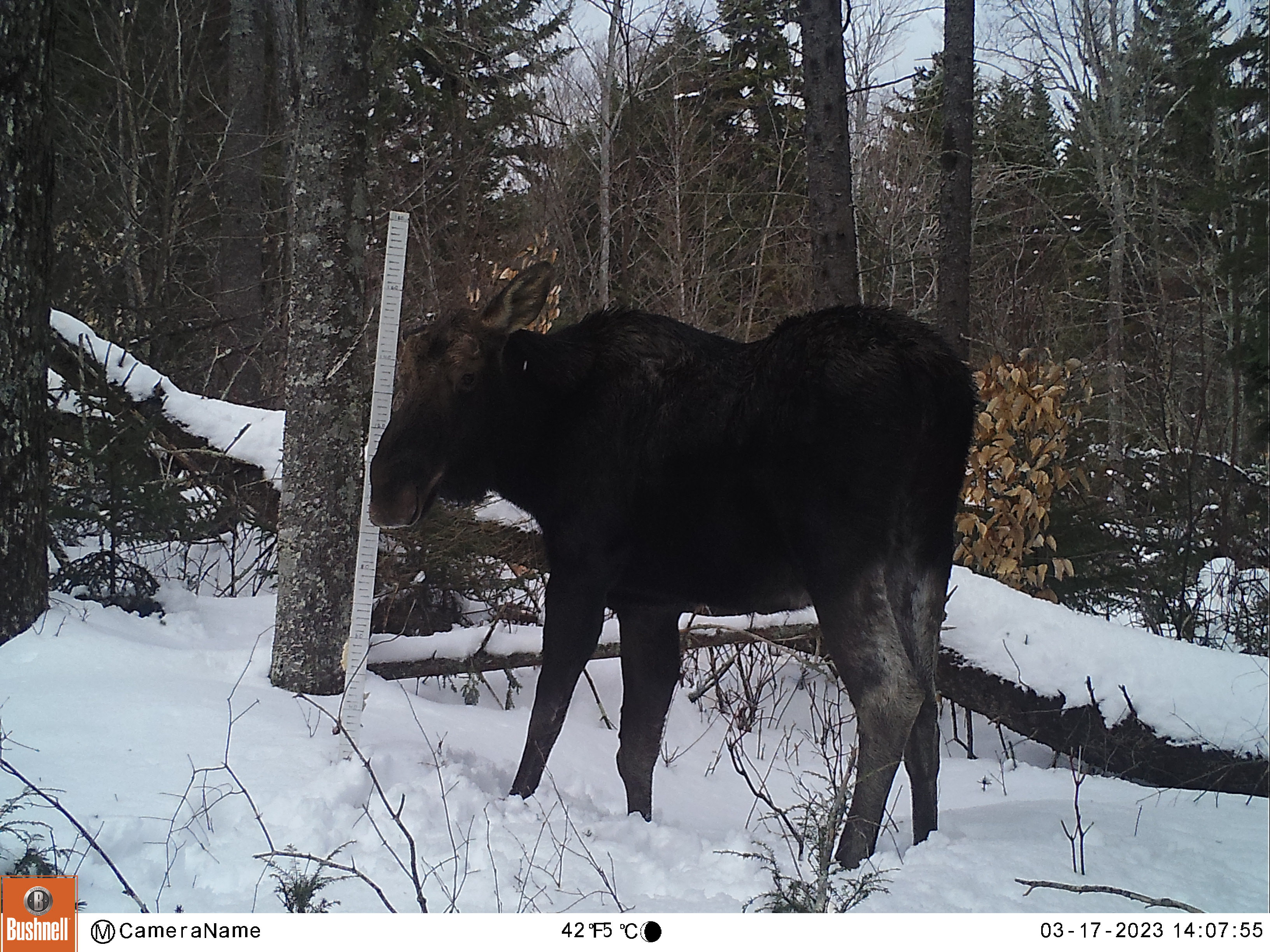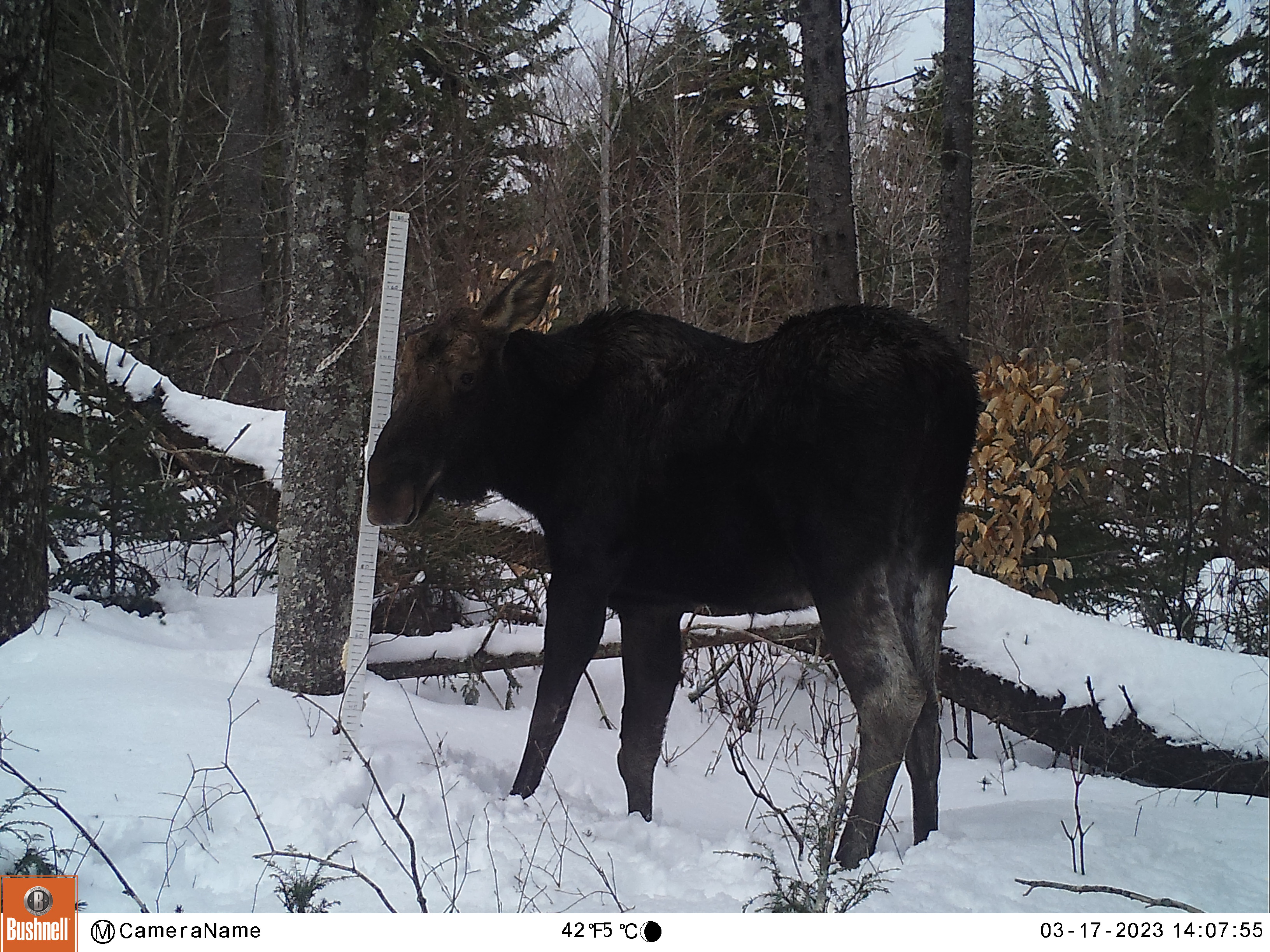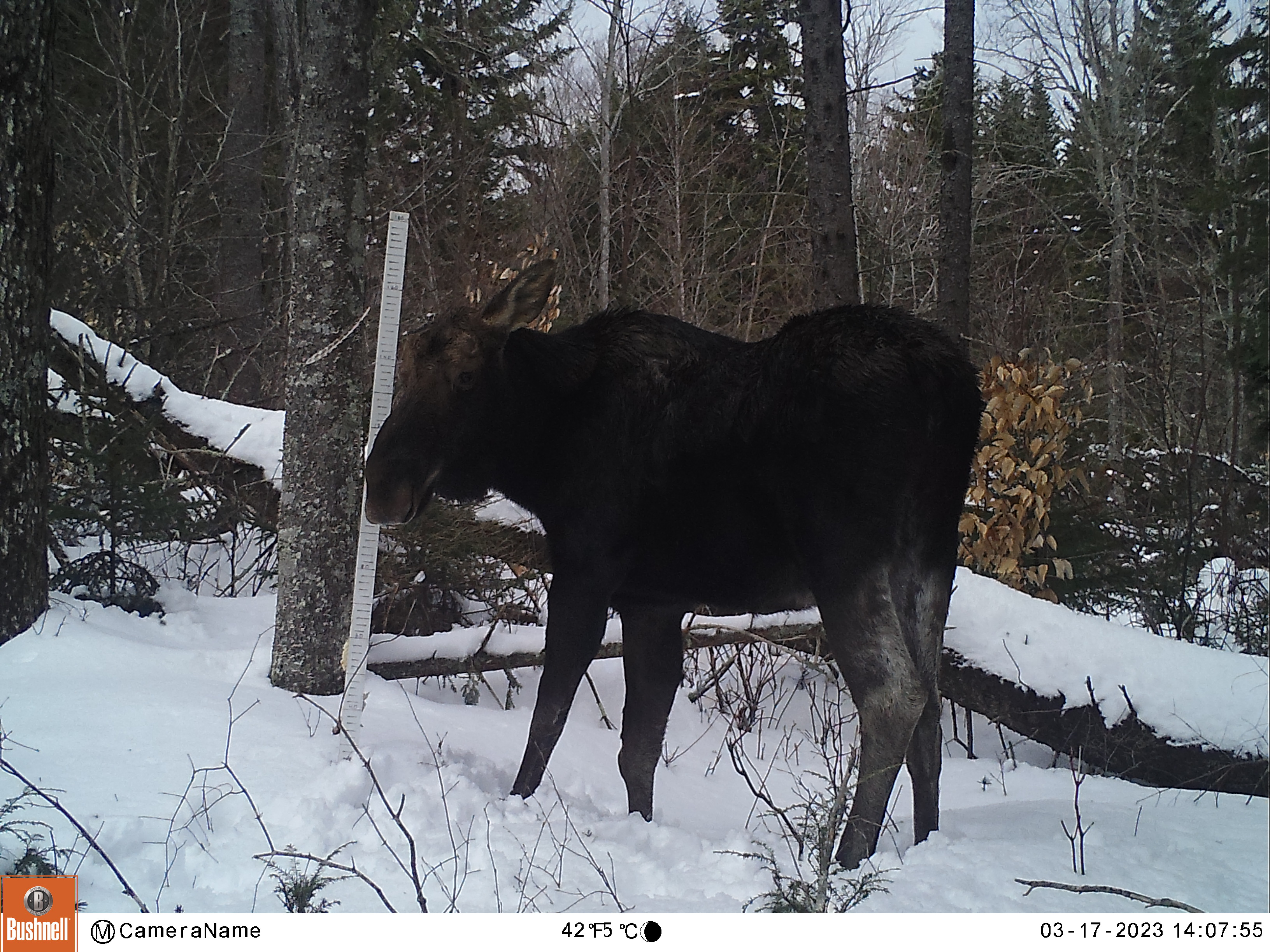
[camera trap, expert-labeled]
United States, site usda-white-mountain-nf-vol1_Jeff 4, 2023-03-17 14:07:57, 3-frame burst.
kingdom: Animalia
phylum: Chordata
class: Mammalia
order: Artiodactyla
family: Cervidae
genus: Alces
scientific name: Alces alces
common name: moose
Moose (Alces alces).